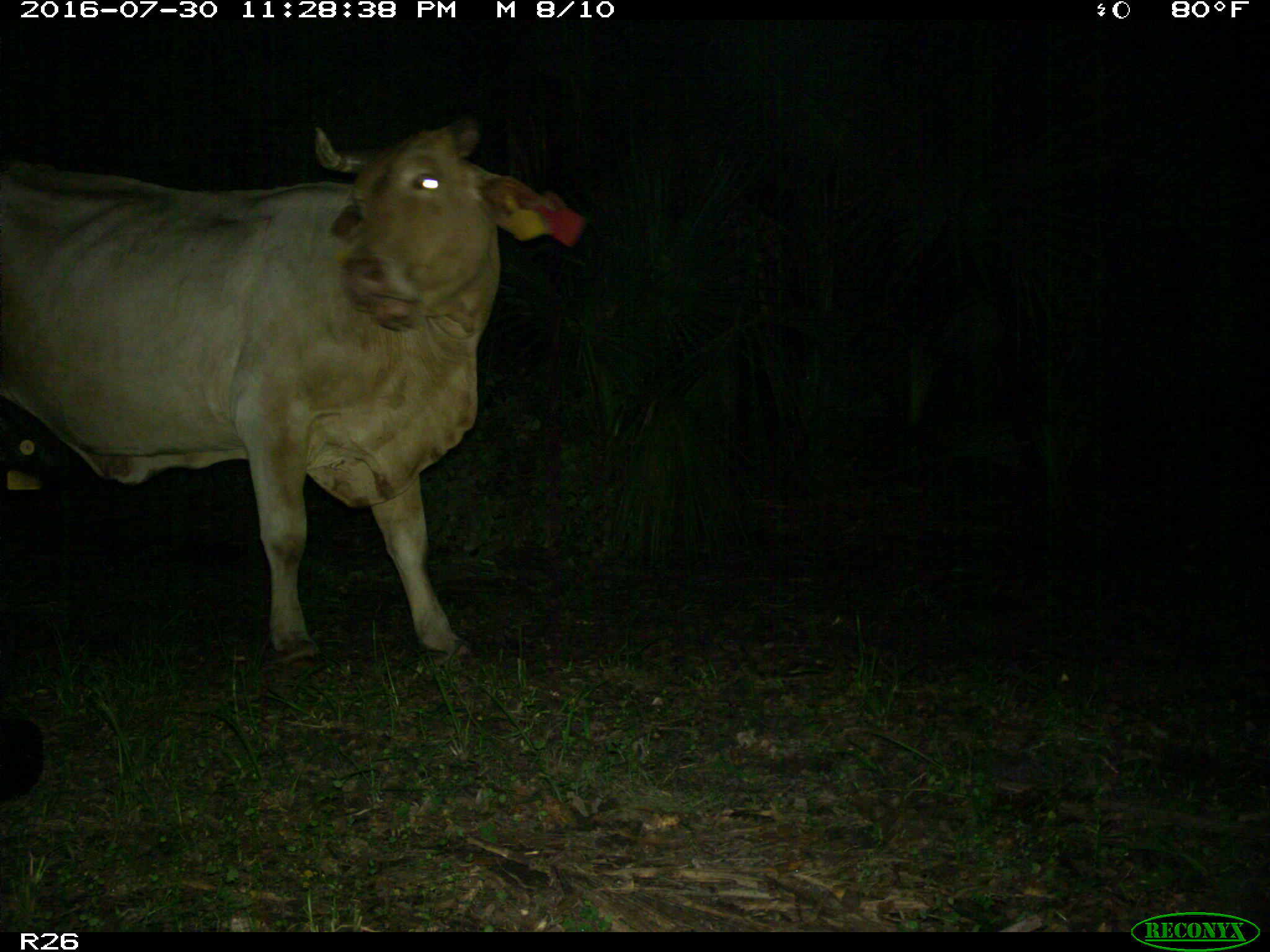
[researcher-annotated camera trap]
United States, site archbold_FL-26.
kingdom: Animalia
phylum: Chordata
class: Mammalia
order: Artiodactyla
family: Bovidae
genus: Bos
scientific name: Bos taurus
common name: domestic cow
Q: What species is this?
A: Bos taurus (domestic cow).